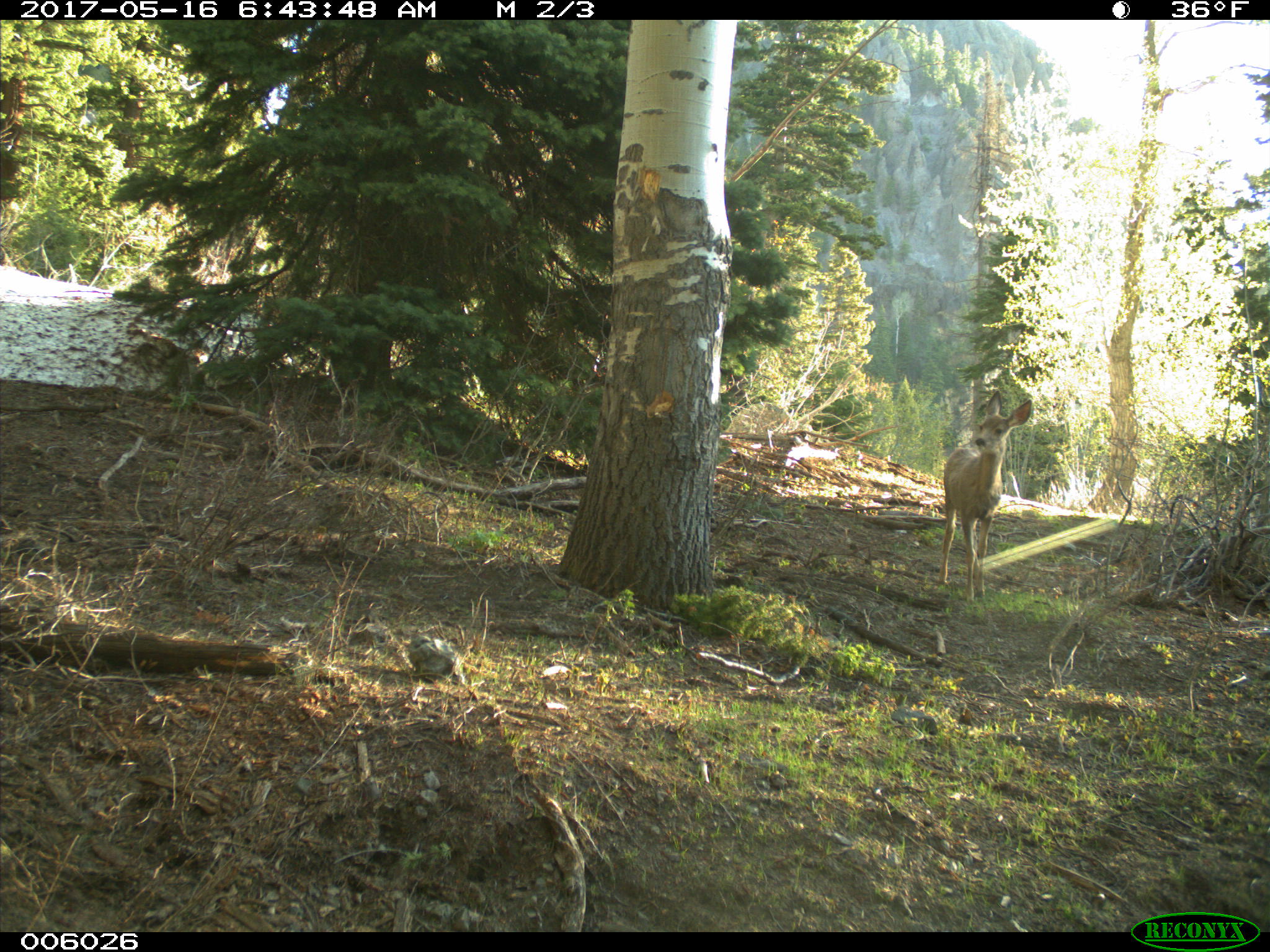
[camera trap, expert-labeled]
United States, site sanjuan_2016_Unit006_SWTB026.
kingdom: Animalia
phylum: Chordata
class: Mammalia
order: Artiodactyla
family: Cervidae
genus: Odocoileus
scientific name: Odocoileus hemionus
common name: mule deer